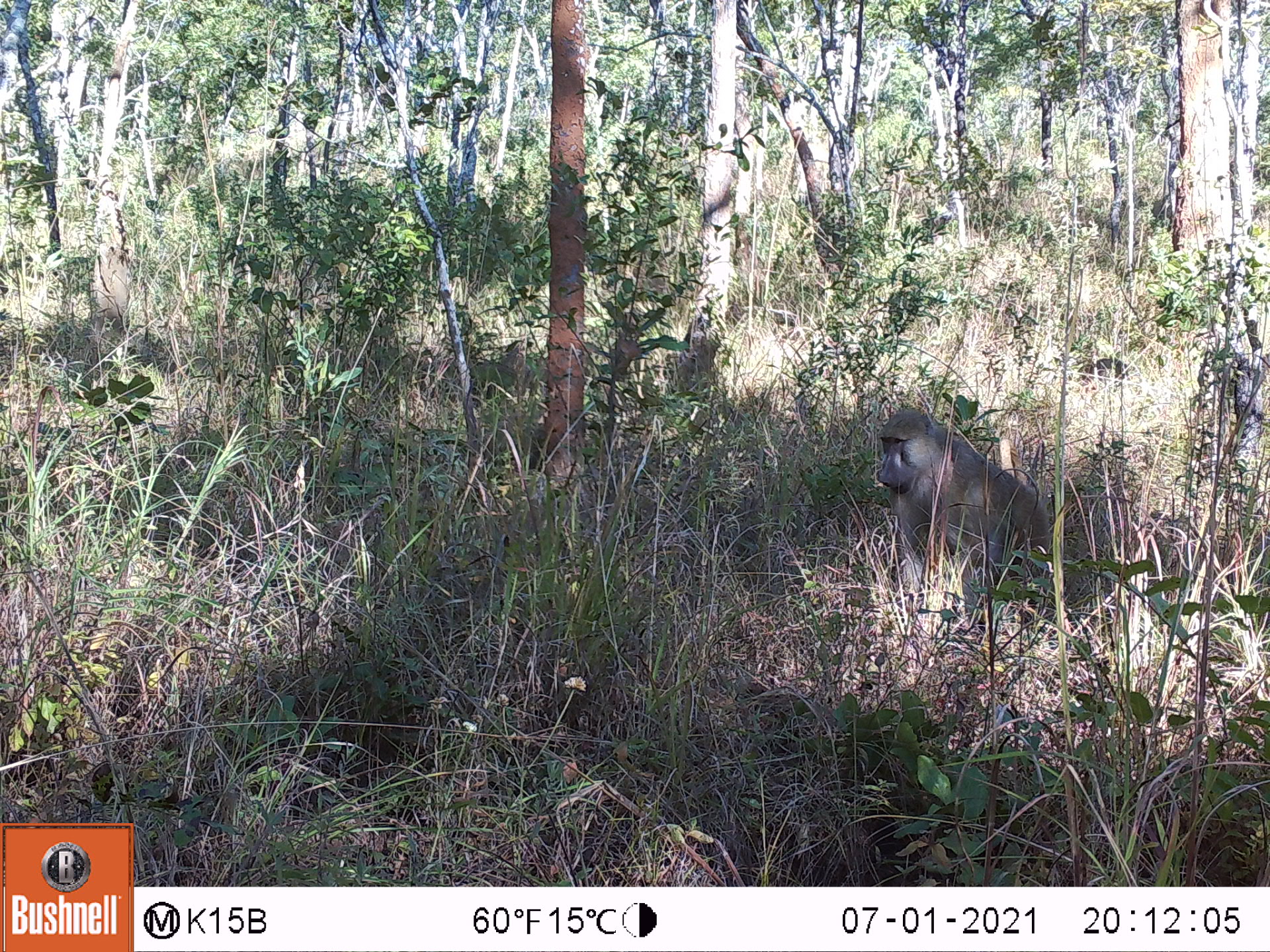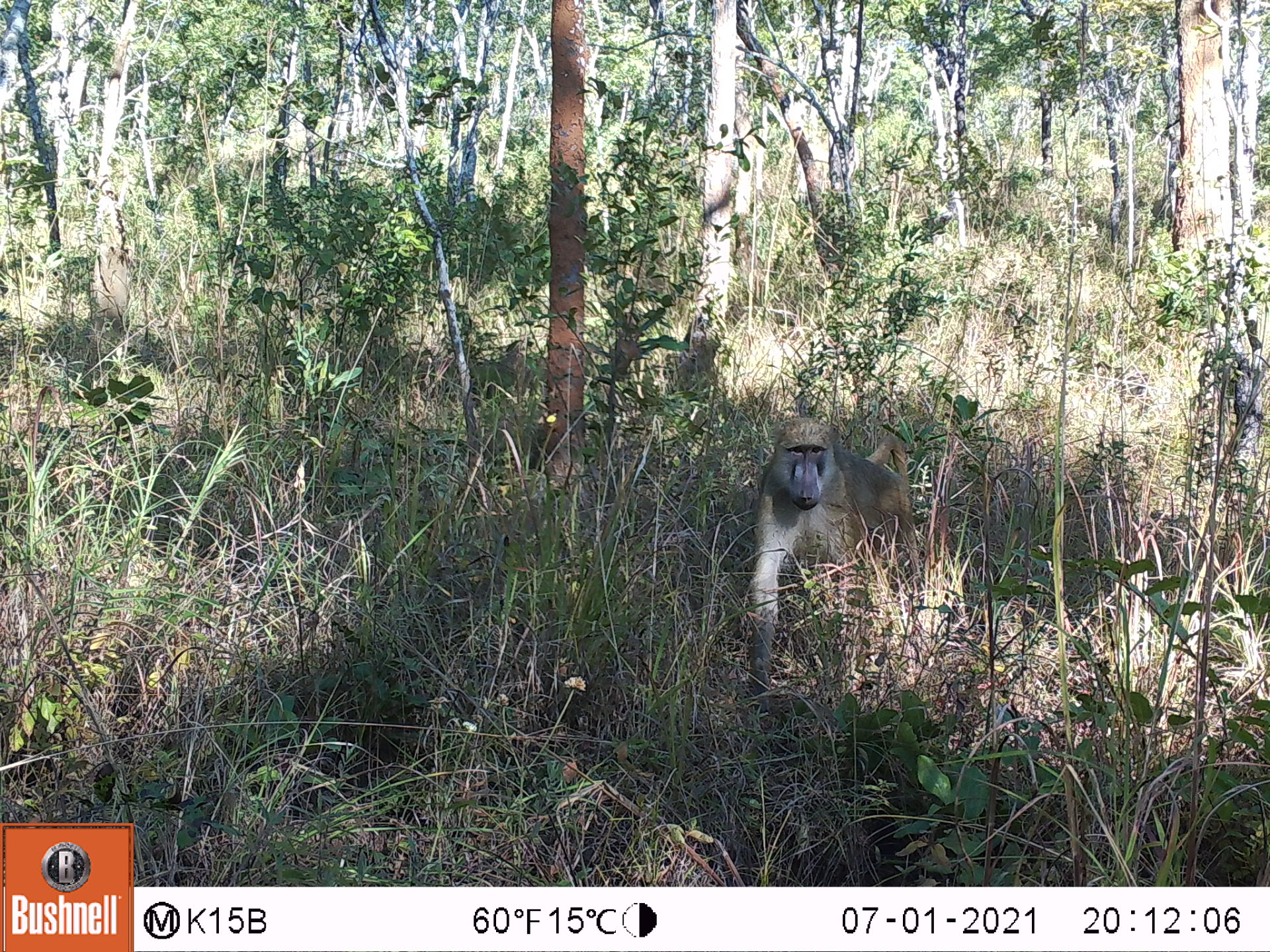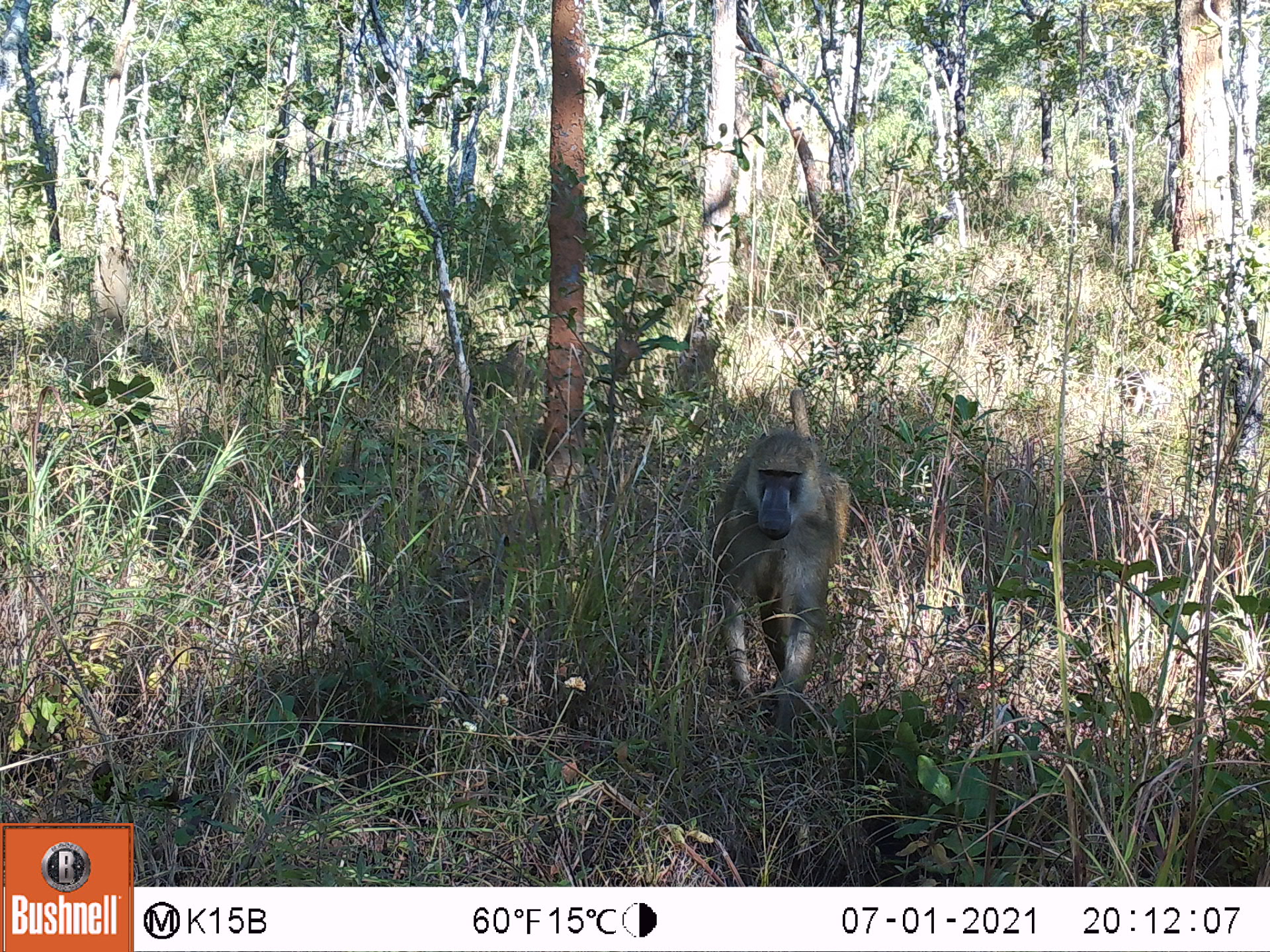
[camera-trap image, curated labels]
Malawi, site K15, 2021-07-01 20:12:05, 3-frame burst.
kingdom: Animalia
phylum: Chordata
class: Mammalia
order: Primates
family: Cercopithecidae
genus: Papio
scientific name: Papio cynocephalus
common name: yellow baboon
Yellow baboon (Papio cynocephalus), count 1.